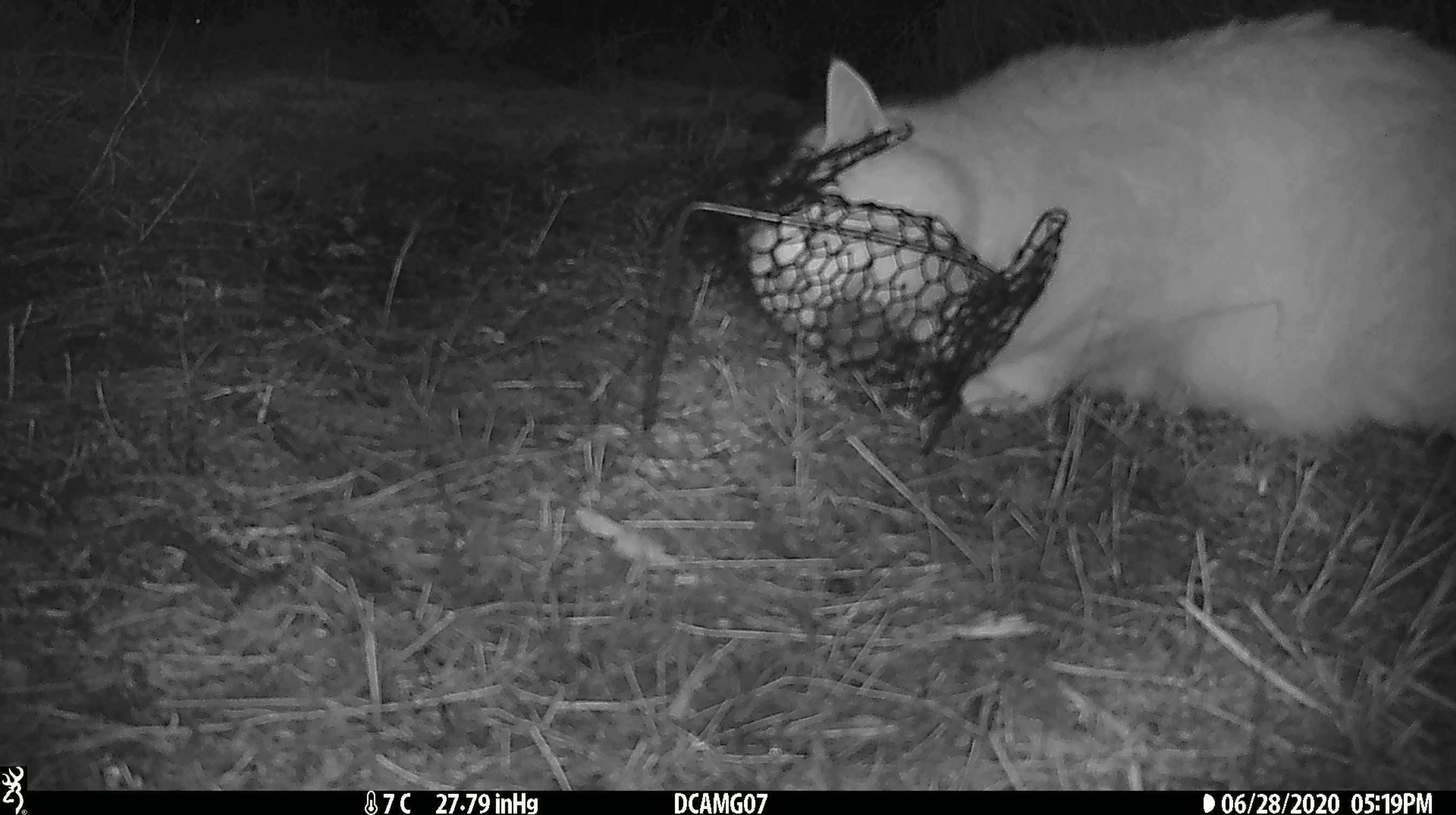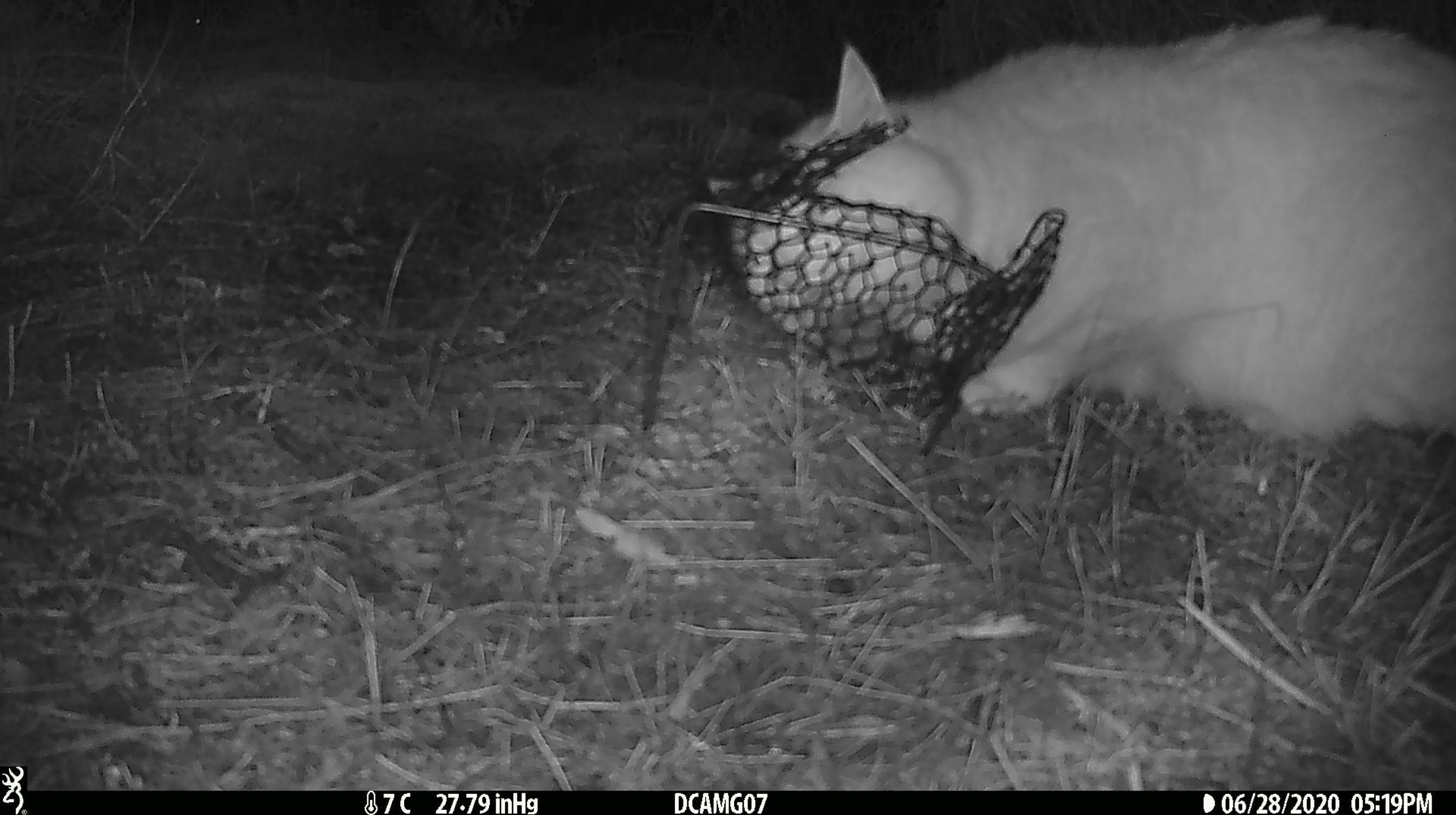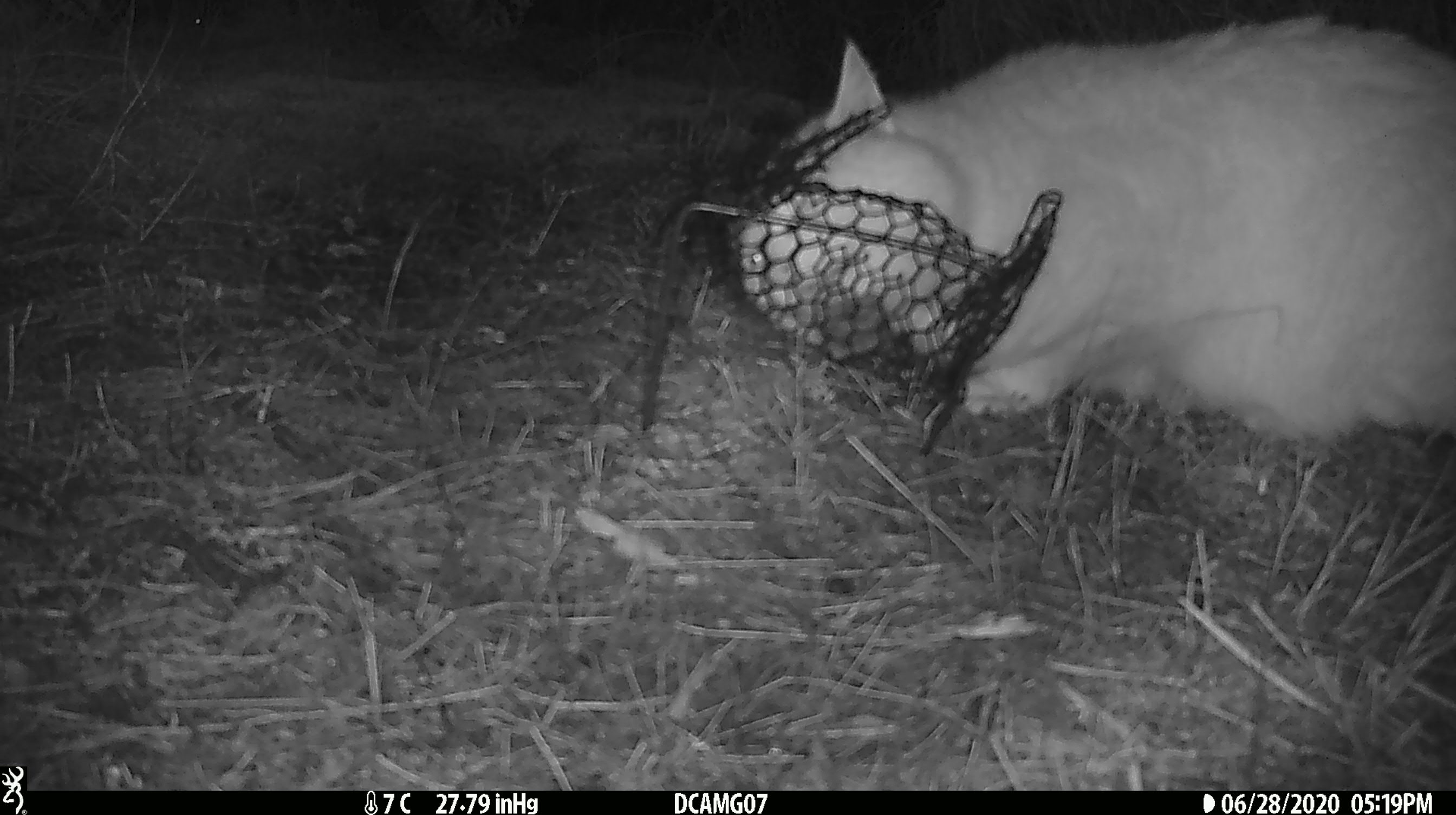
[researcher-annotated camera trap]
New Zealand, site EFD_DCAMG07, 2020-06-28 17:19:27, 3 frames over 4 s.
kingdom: Animalia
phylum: Chordata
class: Mammalia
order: Carnivora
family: Felidae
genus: Felis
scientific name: Felis catus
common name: domestic cat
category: cat